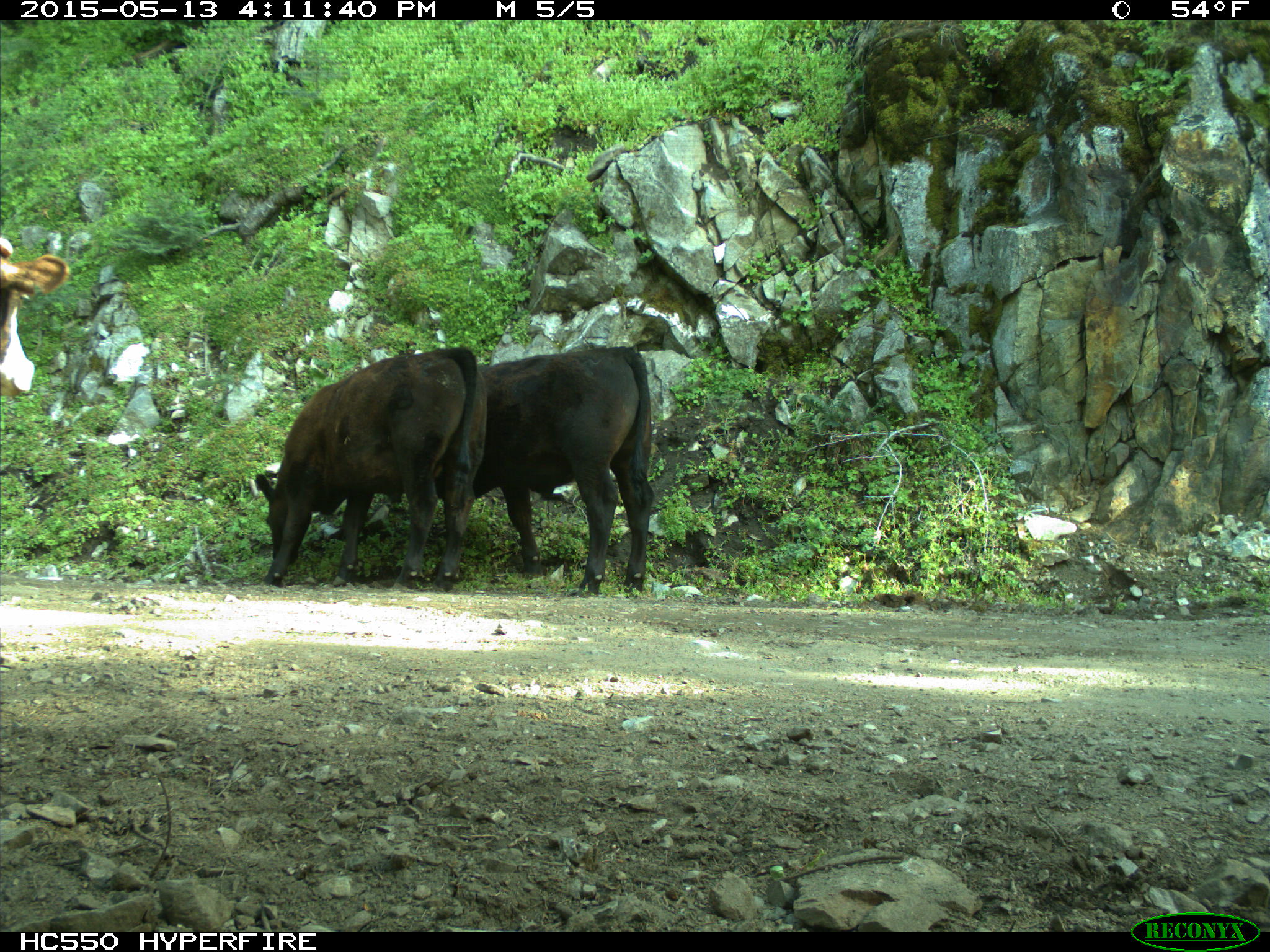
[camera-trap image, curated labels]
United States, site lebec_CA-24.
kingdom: Animalia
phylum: Chordata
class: Mammalia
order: Artiodactyla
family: Bovidae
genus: Bos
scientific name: Bos taurus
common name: domestic cow